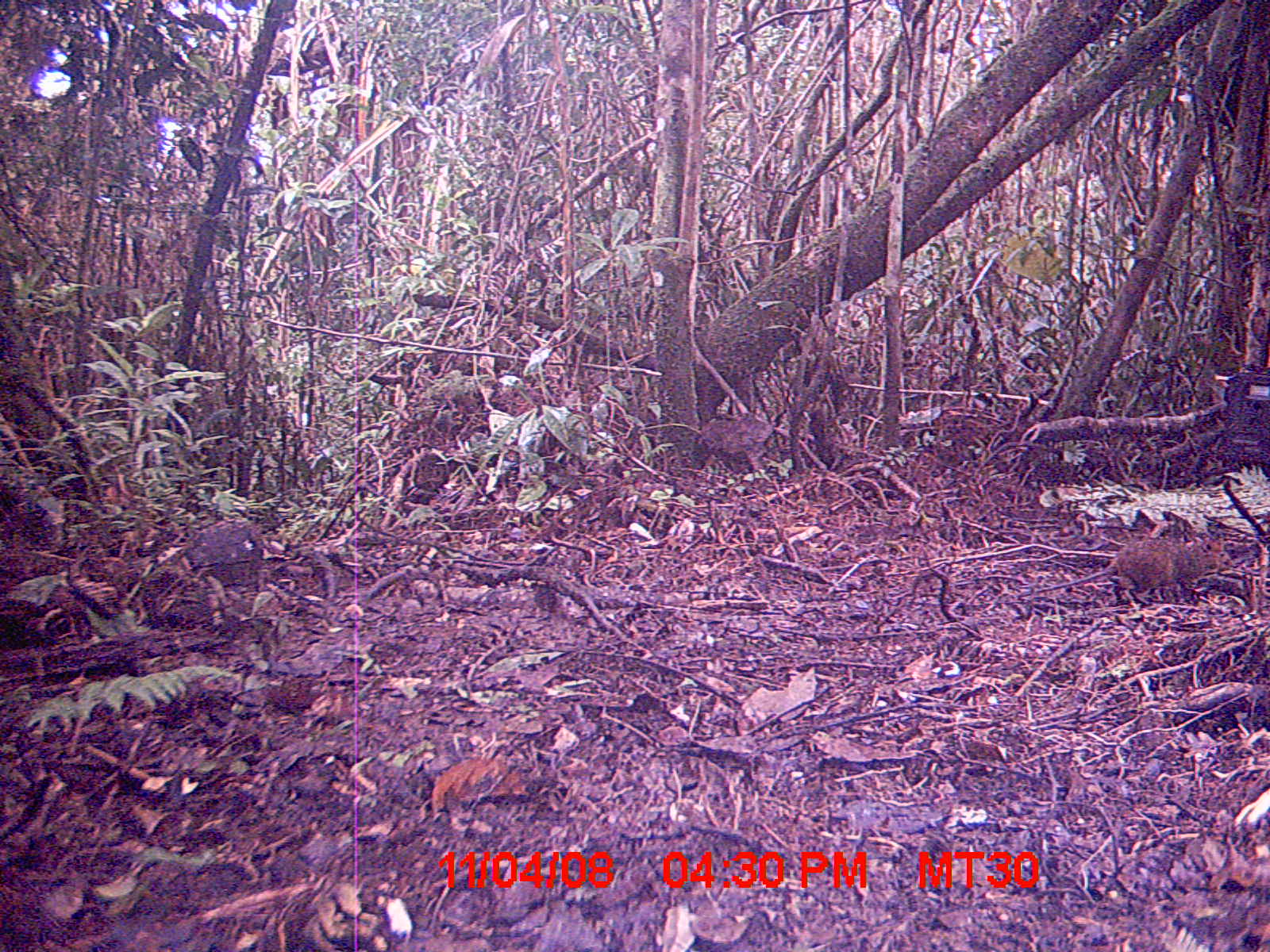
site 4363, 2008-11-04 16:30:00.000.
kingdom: Animalia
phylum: Chordata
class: Mammalia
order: Rodentia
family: Nesomyidae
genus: Nesomys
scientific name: Nesomys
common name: nesomys rodents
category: nesomys sp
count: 1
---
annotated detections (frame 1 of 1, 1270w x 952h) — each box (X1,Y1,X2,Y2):
nesomys sp: (1012,533,1233,606)